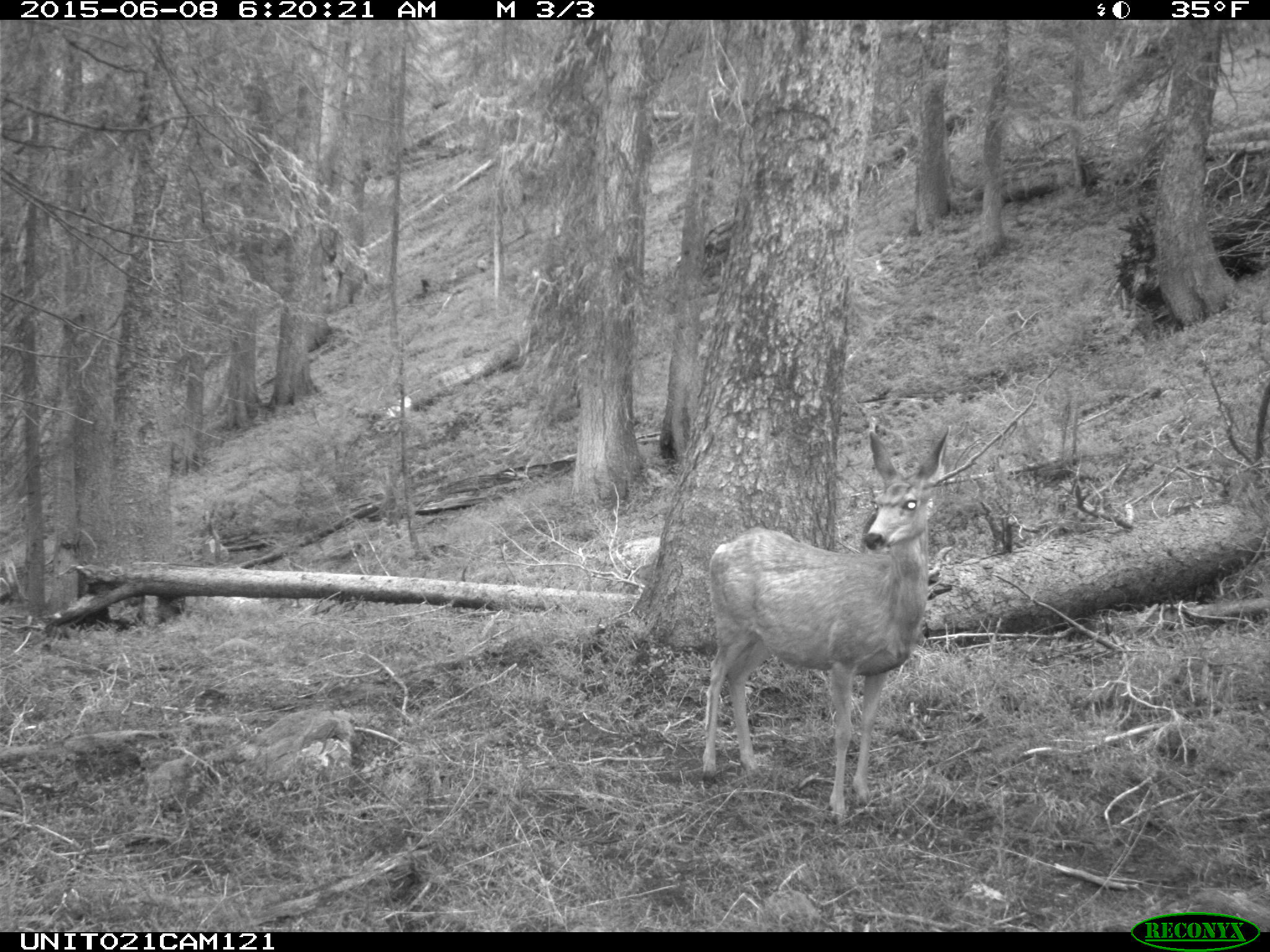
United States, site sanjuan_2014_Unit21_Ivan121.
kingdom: Animalia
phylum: Chordata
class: Mammalia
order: Artiodactyla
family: Cervidae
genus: Odocoileus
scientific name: Odocoileus hemionus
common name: mule deer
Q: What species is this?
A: Odocoileus hemionus (mule deer).